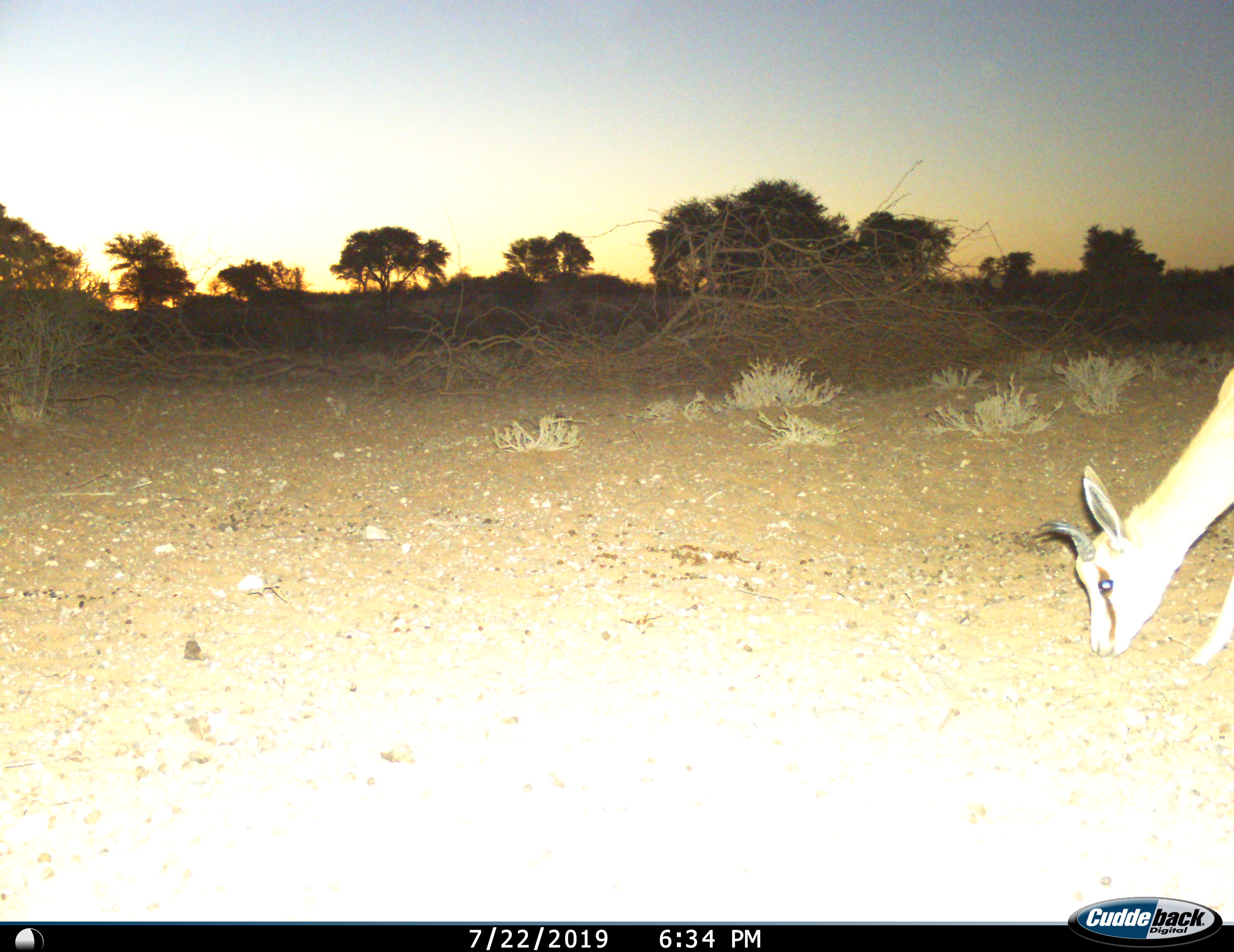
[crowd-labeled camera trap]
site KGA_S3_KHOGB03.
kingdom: Animalia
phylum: Chordata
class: Mammalia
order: Artiodactyla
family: Bovidae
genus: Antidorcas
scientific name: Antidorcas marsupialis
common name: springbok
Springbok (Antidorcas marsupialis), count 1. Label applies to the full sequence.